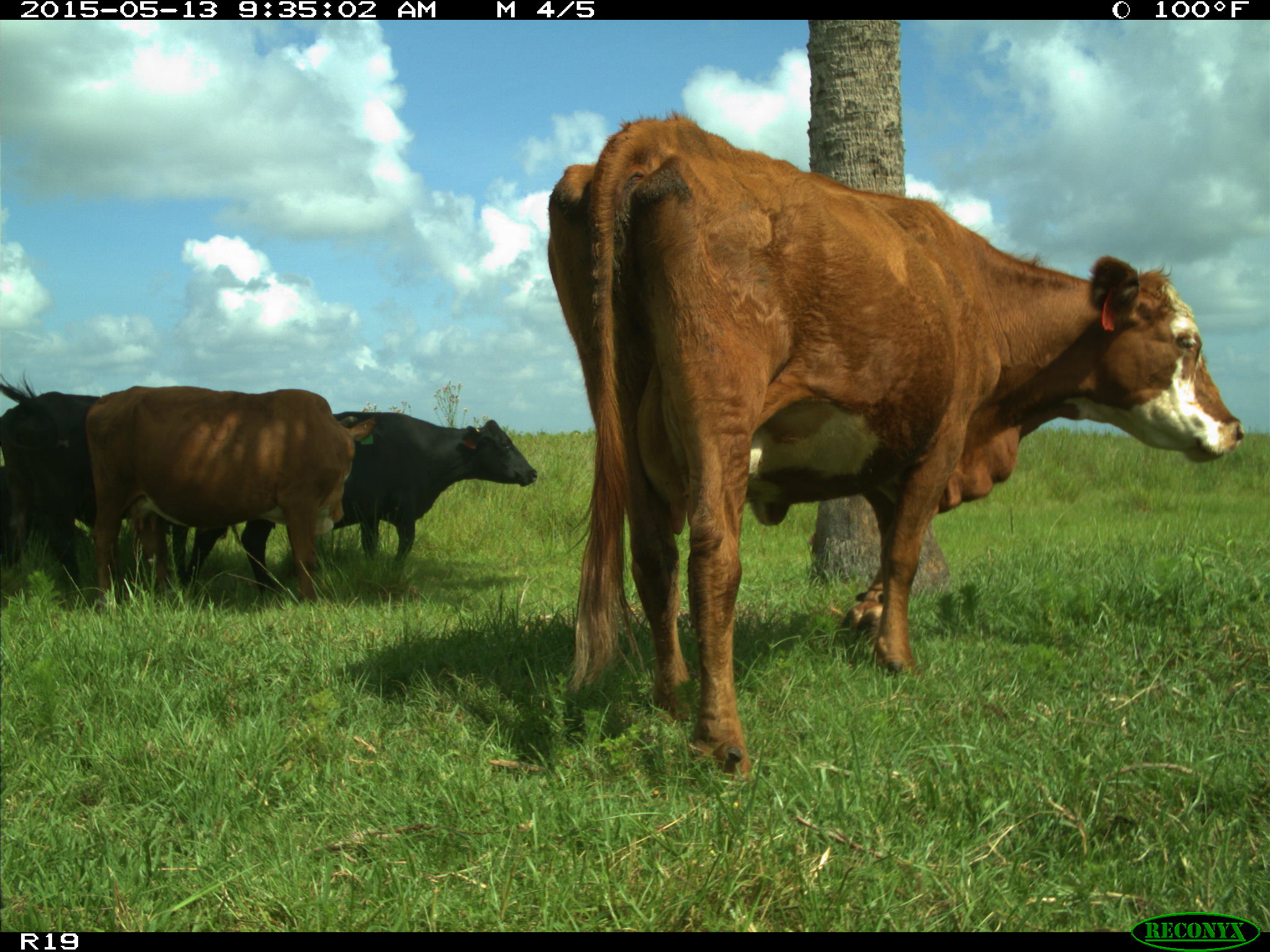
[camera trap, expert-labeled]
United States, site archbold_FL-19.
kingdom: Animalia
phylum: Chordata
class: Mammalia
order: Artiodactyla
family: Bovidae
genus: Bos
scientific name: Bos taurus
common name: domestic cow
Bos taurus (domestic cow).